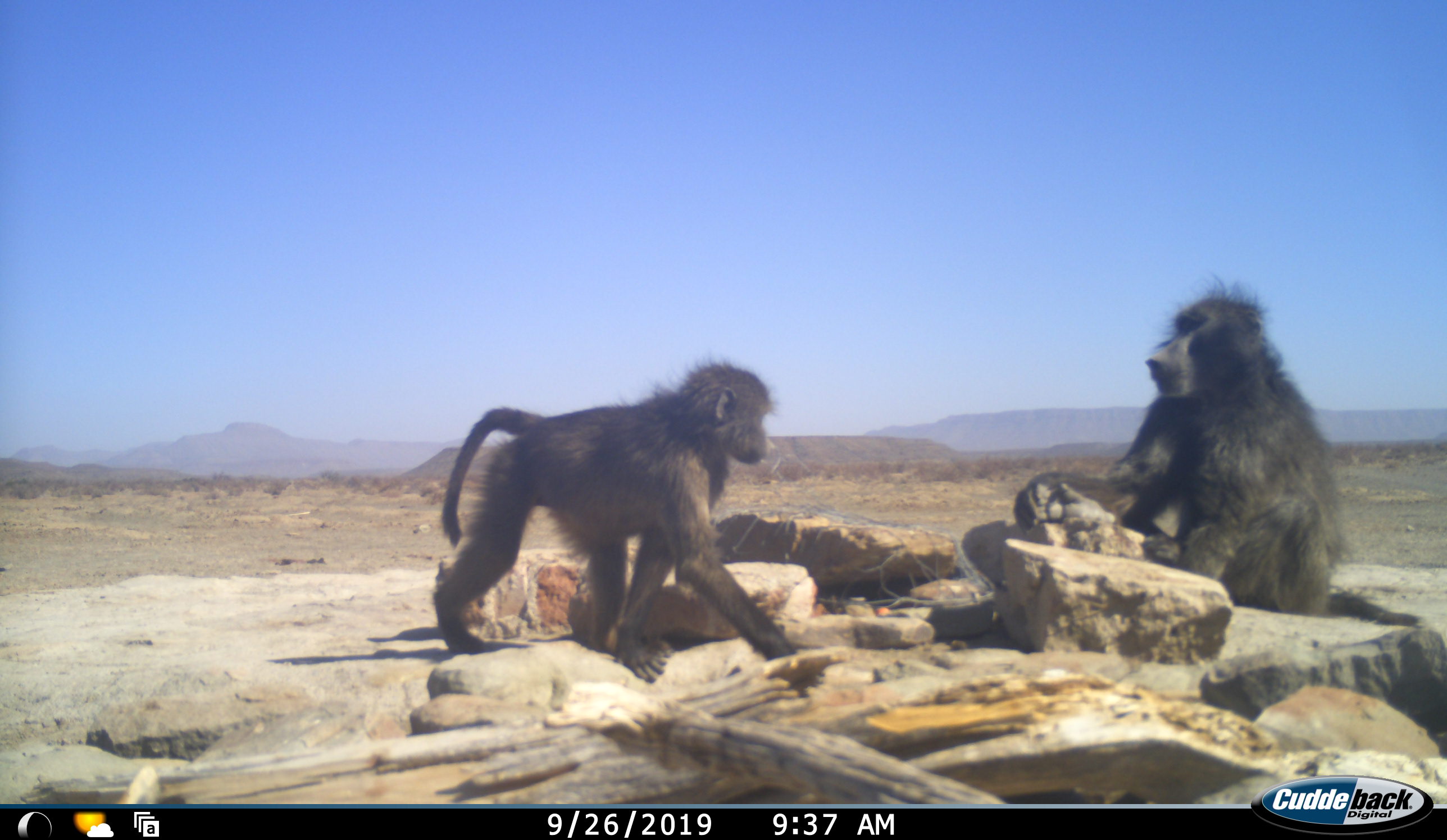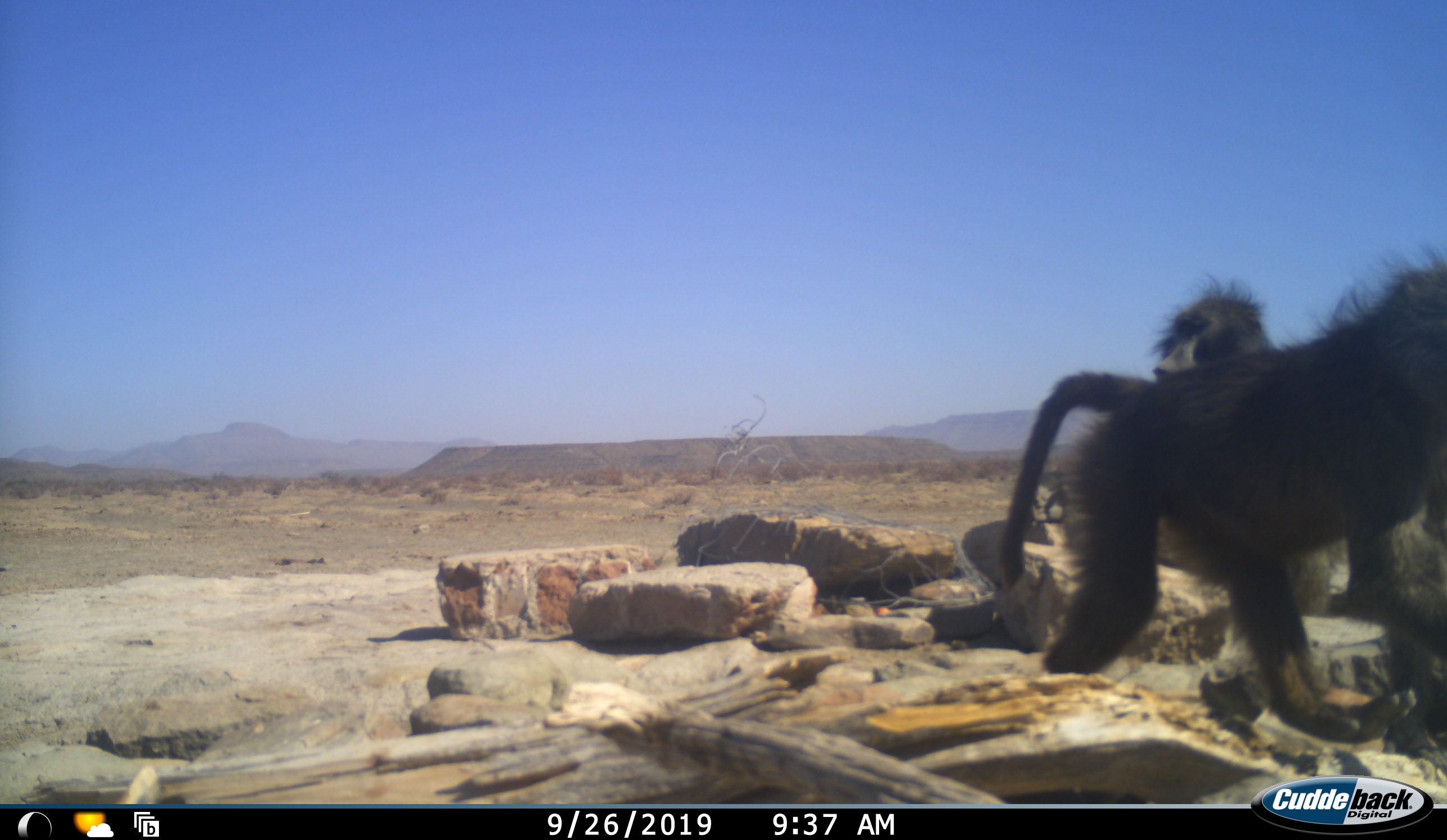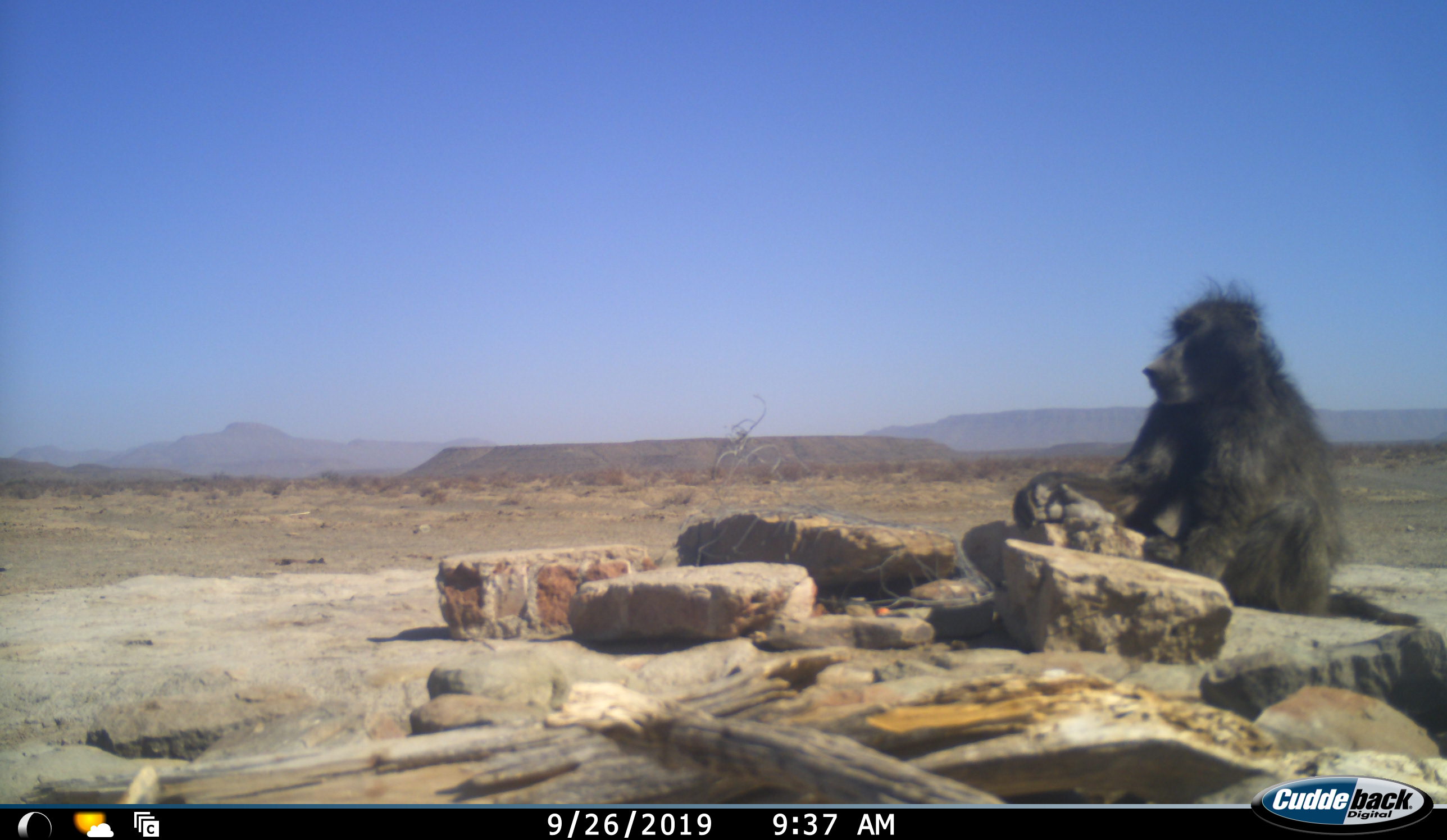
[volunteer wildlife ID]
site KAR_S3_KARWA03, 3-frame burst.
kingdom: Animalia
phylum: Chordata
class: Mammalia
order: Primates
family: Cercopithecidae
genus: Papio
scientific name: Papio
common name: baboon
Baboon (Papio), count 2. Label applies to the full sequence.